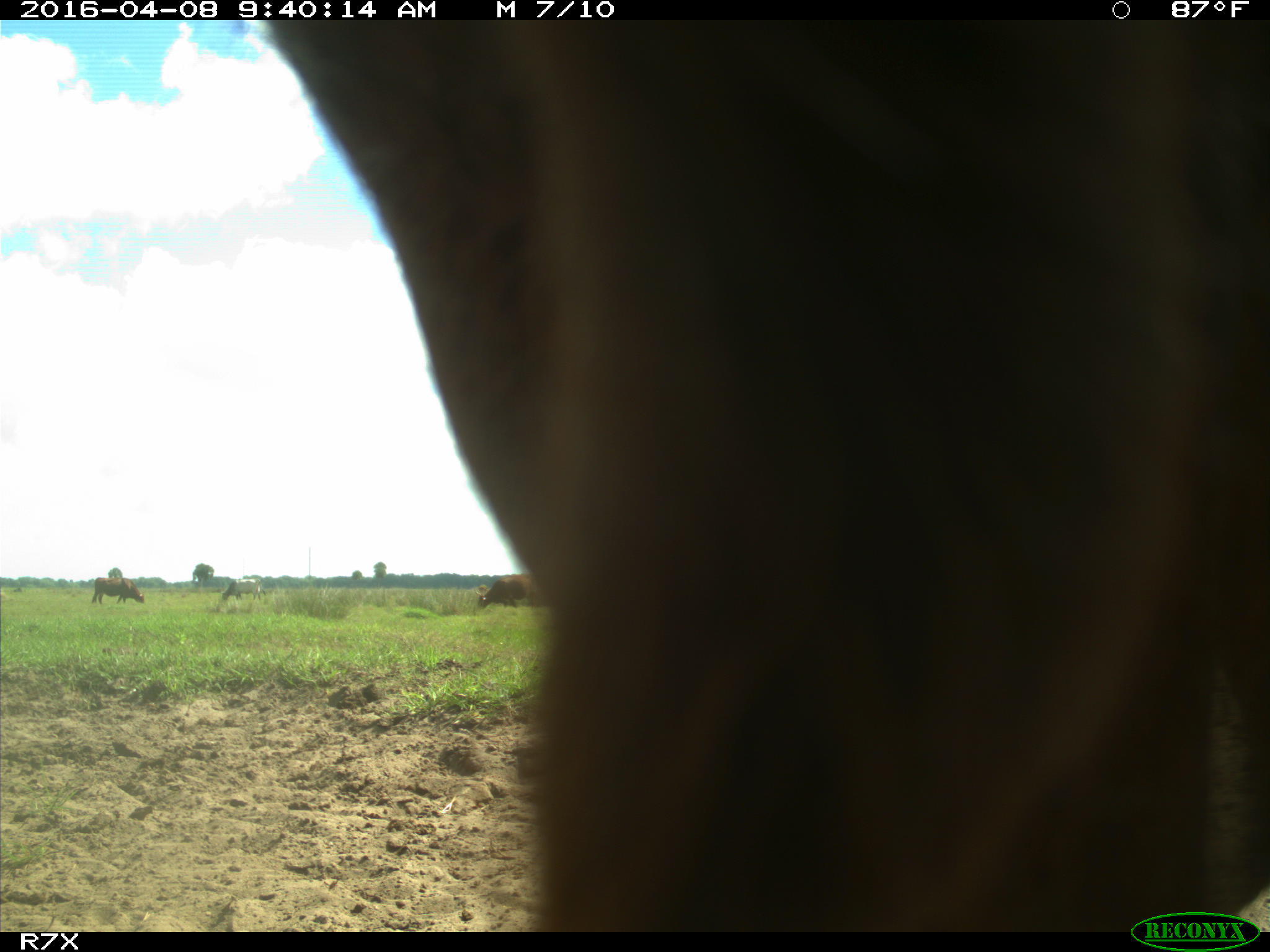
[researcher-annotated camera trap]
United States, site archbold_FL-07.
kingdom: Animalia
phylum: Chordata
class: Mammalia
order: Artiodactyla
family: Bovidae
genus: Bos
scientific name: Bos taurus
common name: domestic cow